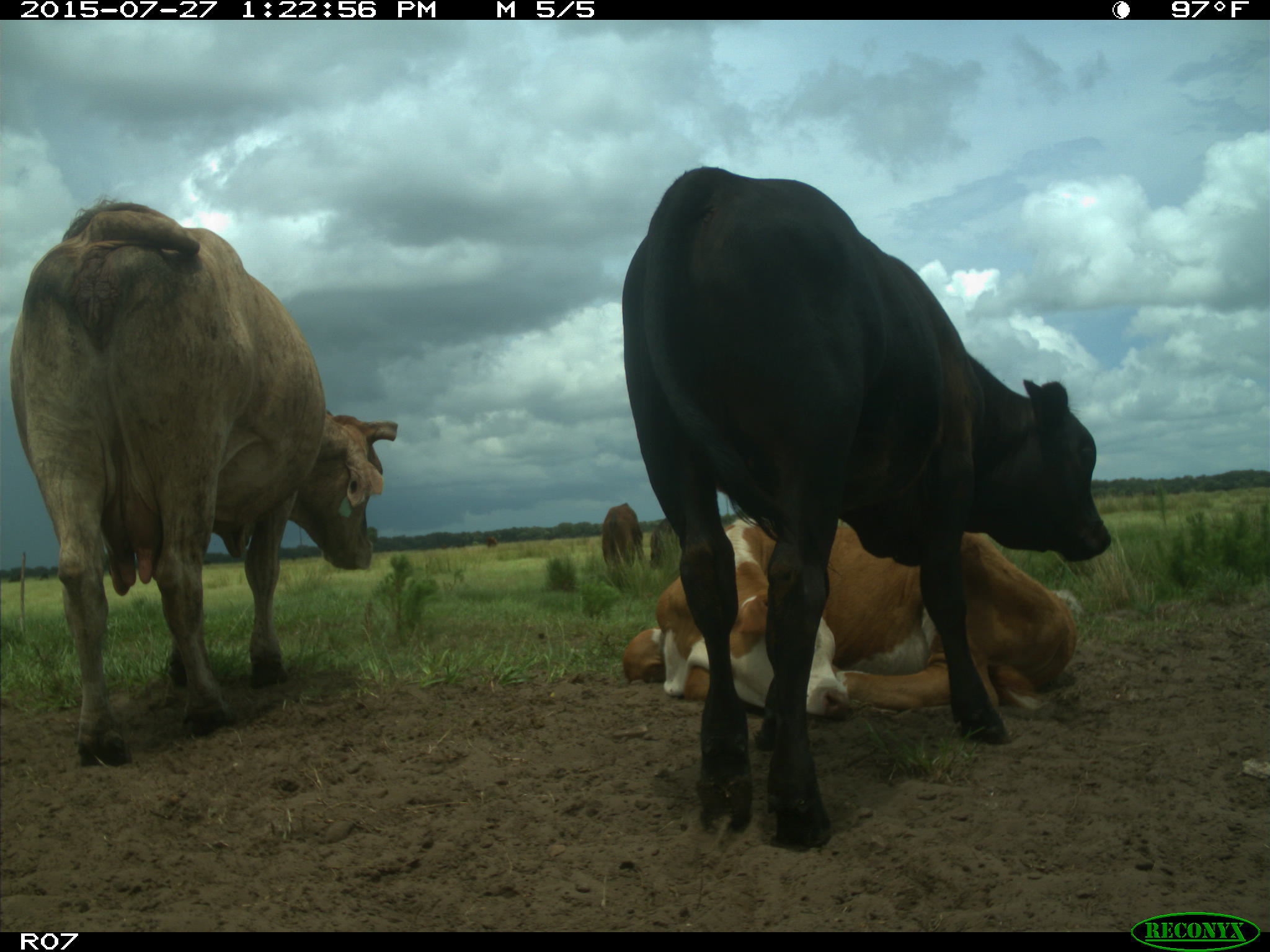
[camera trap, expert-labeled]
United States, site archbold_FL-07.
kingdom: Animalia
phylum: Chordata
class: Mammalia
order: Artiodactyla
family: Bovidae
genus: Bos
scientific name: Bos taurus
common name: domestic cow